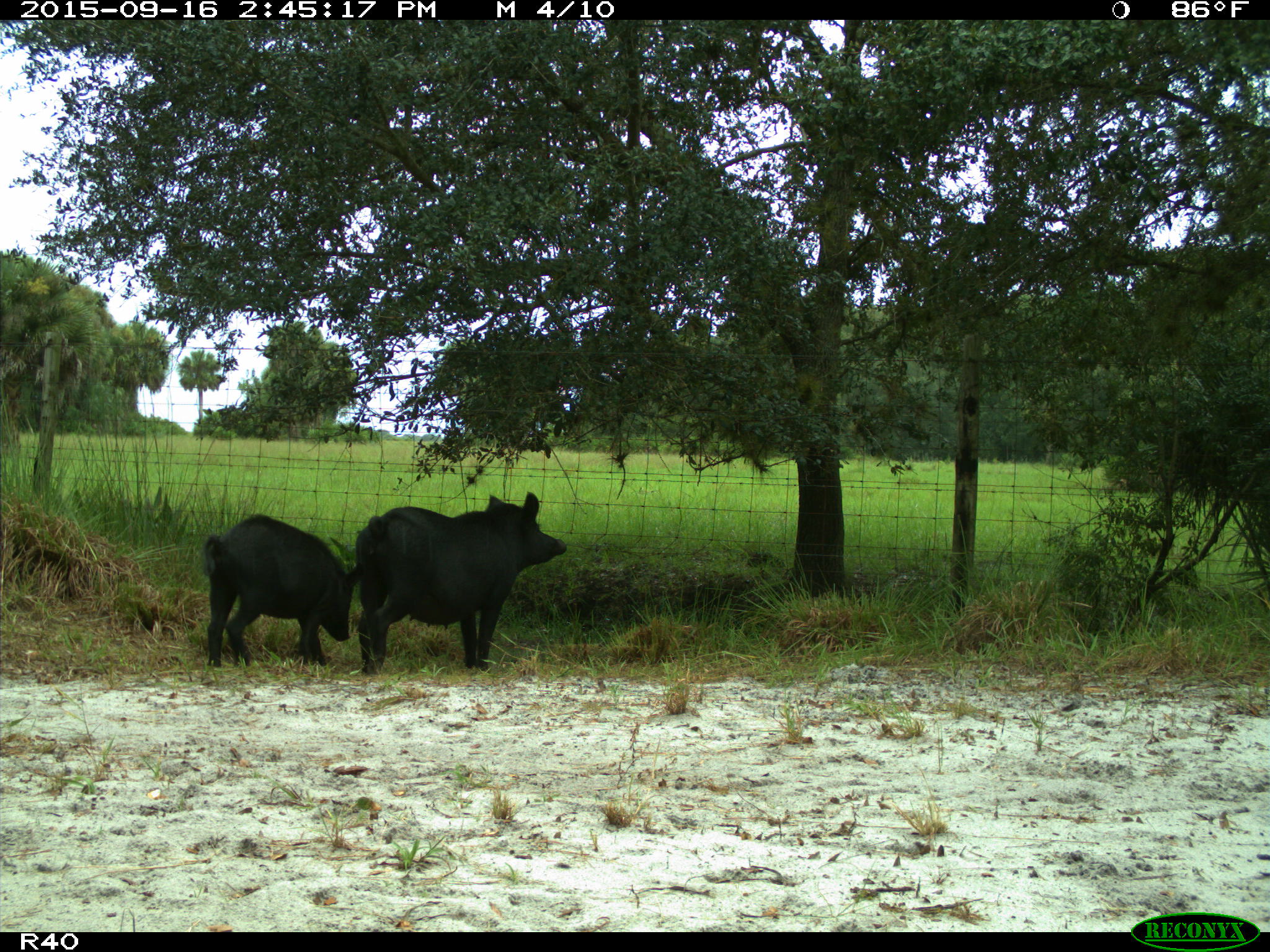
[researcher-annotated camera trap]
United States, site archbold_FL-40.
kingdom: Animalia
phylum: Chordata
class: Mammalia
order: Artiodactyla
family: Suidae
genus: Sus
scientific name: Sus scrofa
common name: wild boar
Sus scrofa (wild boar).